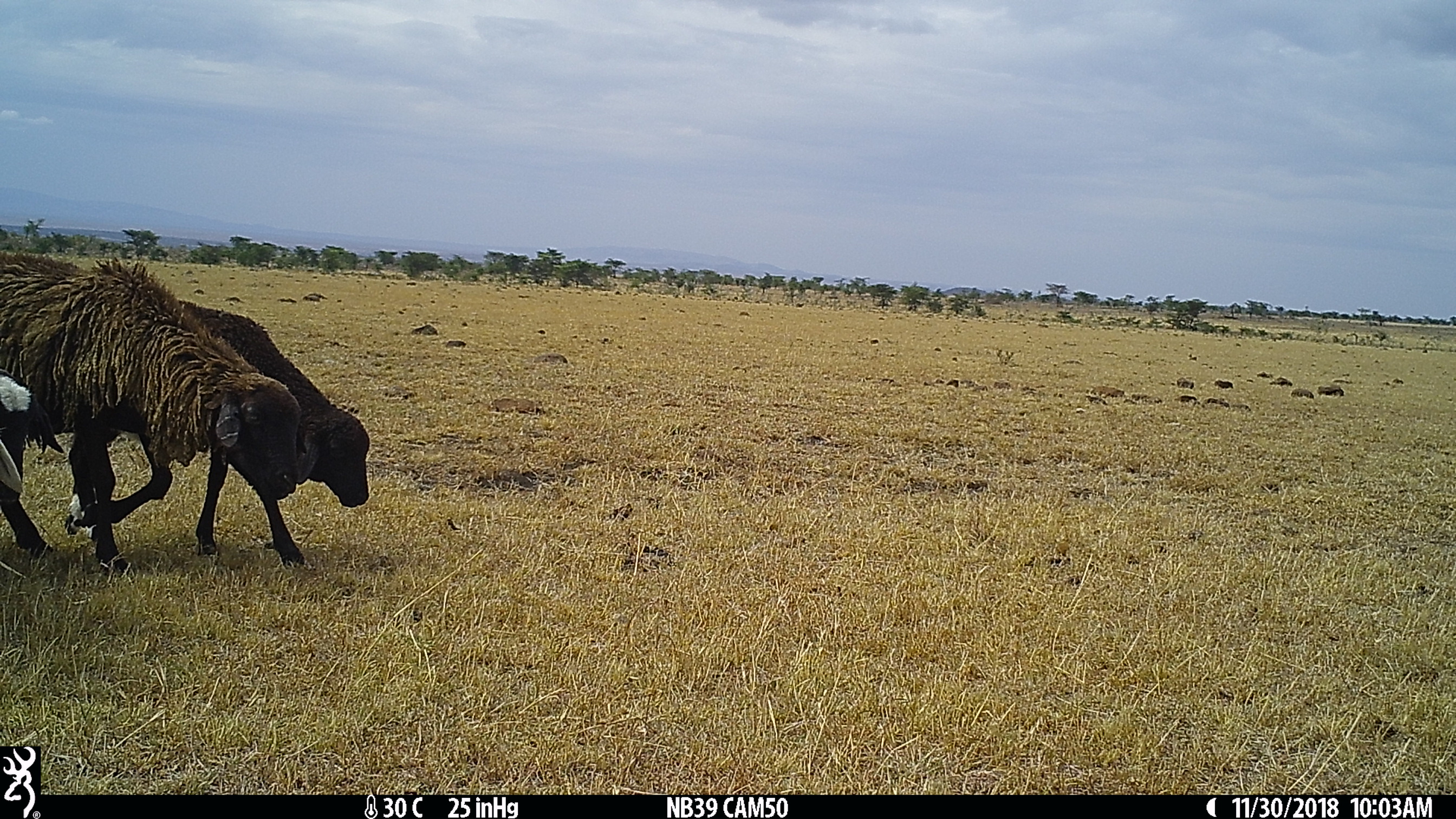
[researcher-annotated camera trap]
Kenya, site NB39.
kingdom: Animalia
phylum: Chordata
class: Mammalia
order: Artiodactyla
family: Bovidae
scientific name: Bovidae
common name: sheep or goat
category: shoat